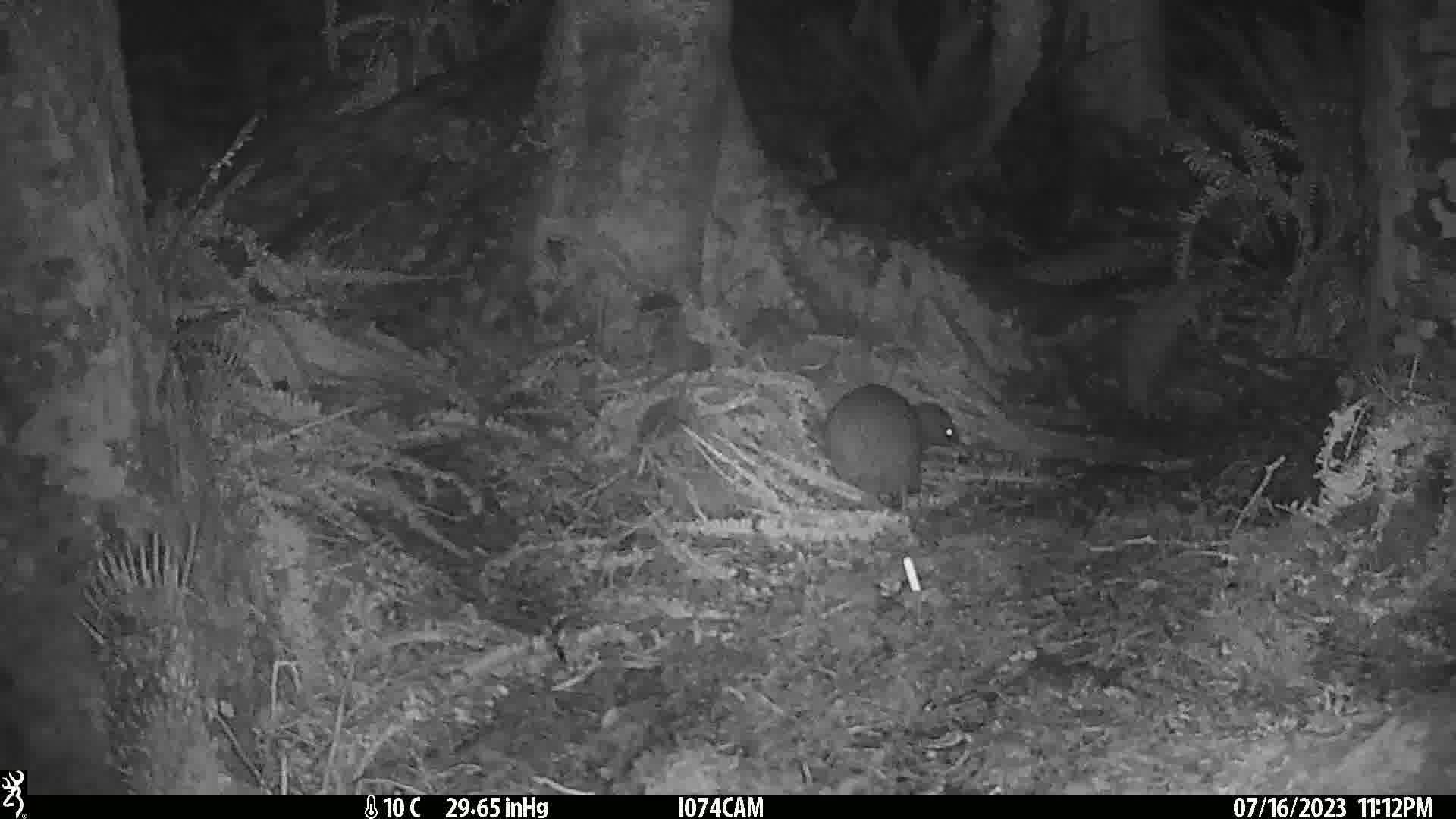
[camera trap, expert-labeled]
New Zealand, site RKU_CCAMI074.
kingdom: Animalia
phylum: Chordata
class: Aves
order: Apterygiformes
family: Apterygidae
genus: Apteryx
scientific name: Apteryx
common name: kiwi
Kiwi (Apteryx).